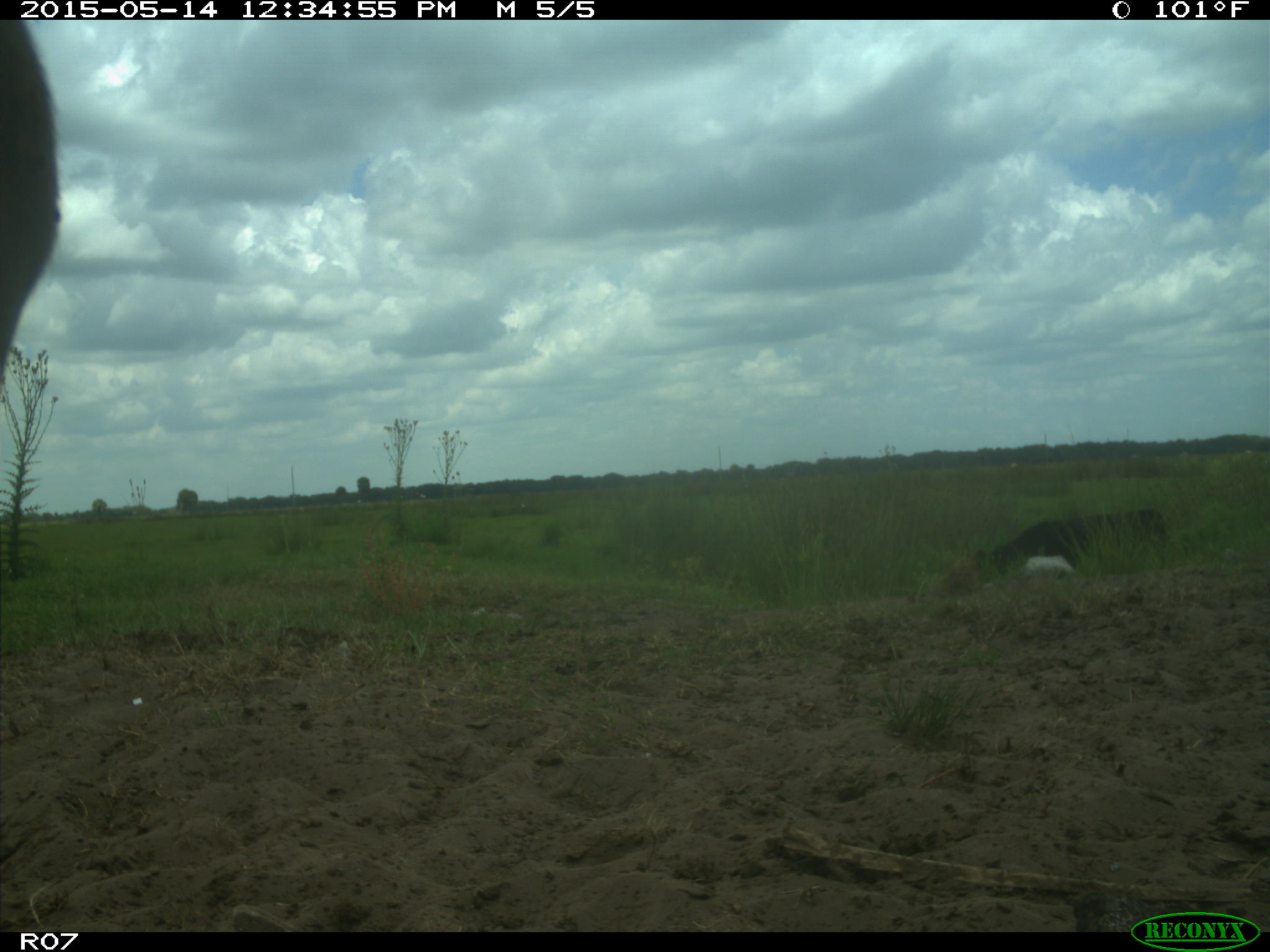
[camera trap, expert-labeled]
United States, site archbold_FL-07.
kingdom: Animalia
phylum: Chordata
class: Mammalia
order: Artiodactyla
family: Bovidae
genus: Bos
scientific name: Bos taurus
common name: domestic cow